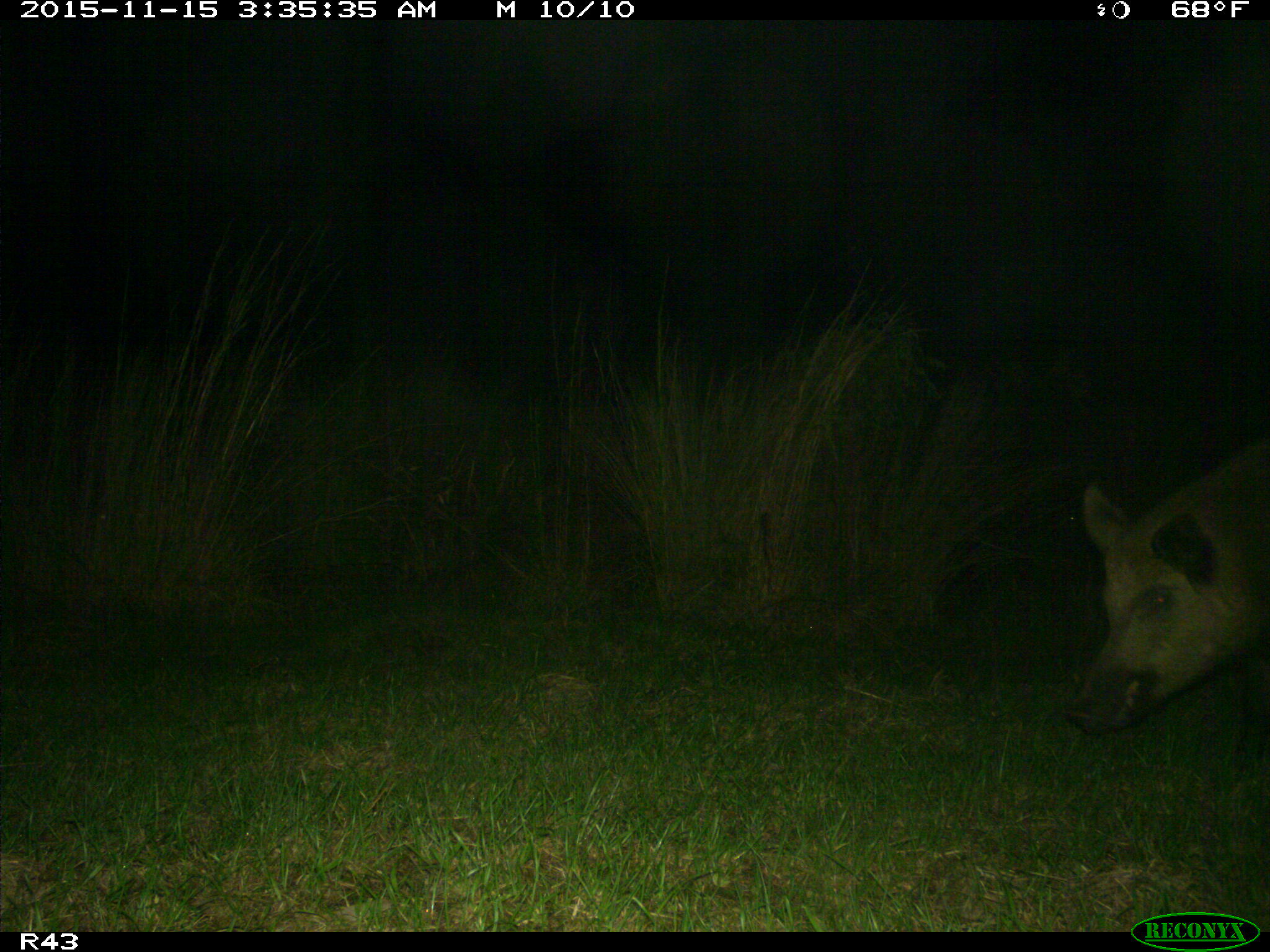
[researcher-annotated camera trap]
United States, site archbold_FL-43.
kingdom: Animalia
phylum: Chordata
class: Mammalia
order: Artiodactyla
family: Suidae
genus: Sus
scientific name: Sus scrofa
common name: wild boar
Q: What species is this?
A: Sus scrofa (wild boar).